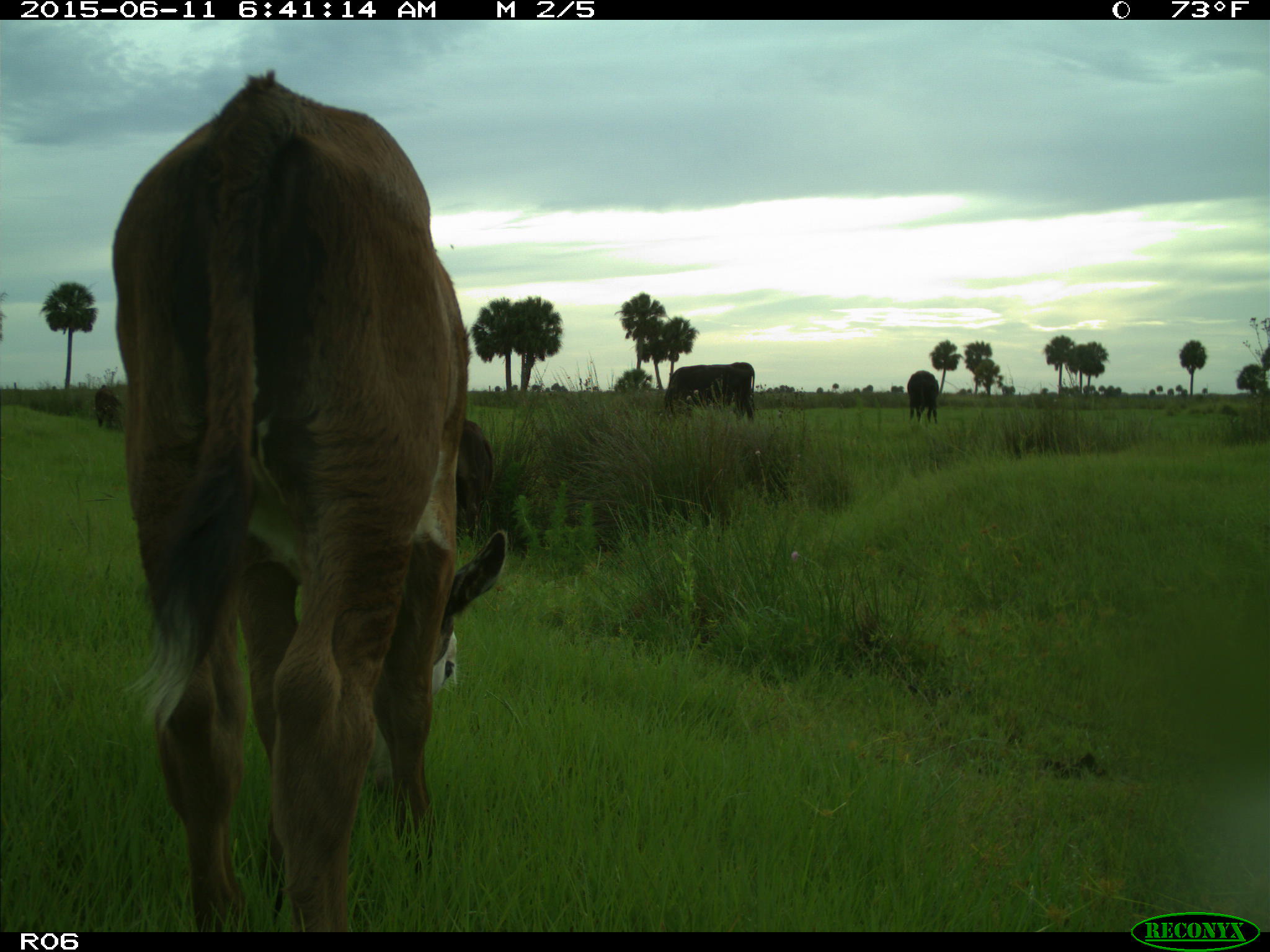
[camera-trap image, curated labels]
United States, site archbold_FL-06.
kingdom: Animalia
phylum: Chordata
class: Mammalia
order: Artiodactyla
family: Bovidae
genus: Bos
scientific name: Bos taurus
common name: domestic cow